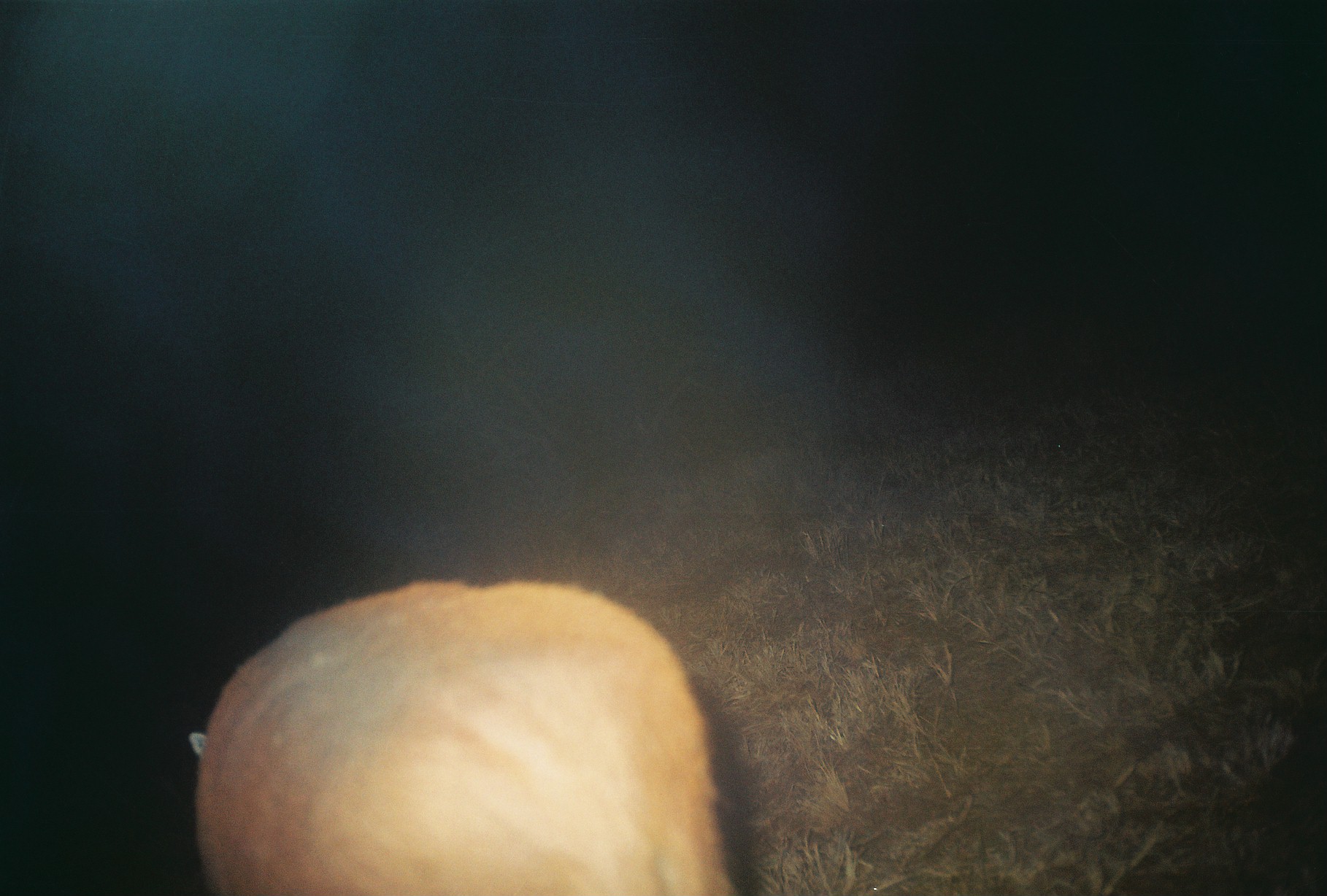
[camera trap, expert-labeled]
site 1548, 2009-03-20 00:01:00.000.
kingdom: Animalia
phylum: Chordata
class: Mammalia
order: Artiodactyla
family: Bovidae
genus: Raphicerus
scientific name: Raphicerus campestris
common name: steenbok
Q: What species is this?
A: Raphicerus campestris (steenbok).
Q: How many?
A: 1.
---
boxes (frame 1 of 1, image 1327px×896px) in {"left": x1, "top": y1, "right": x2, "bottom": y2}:
raphicerus campestris: {"left": 183, "top": 572, "right": 742, "bottom": 896}